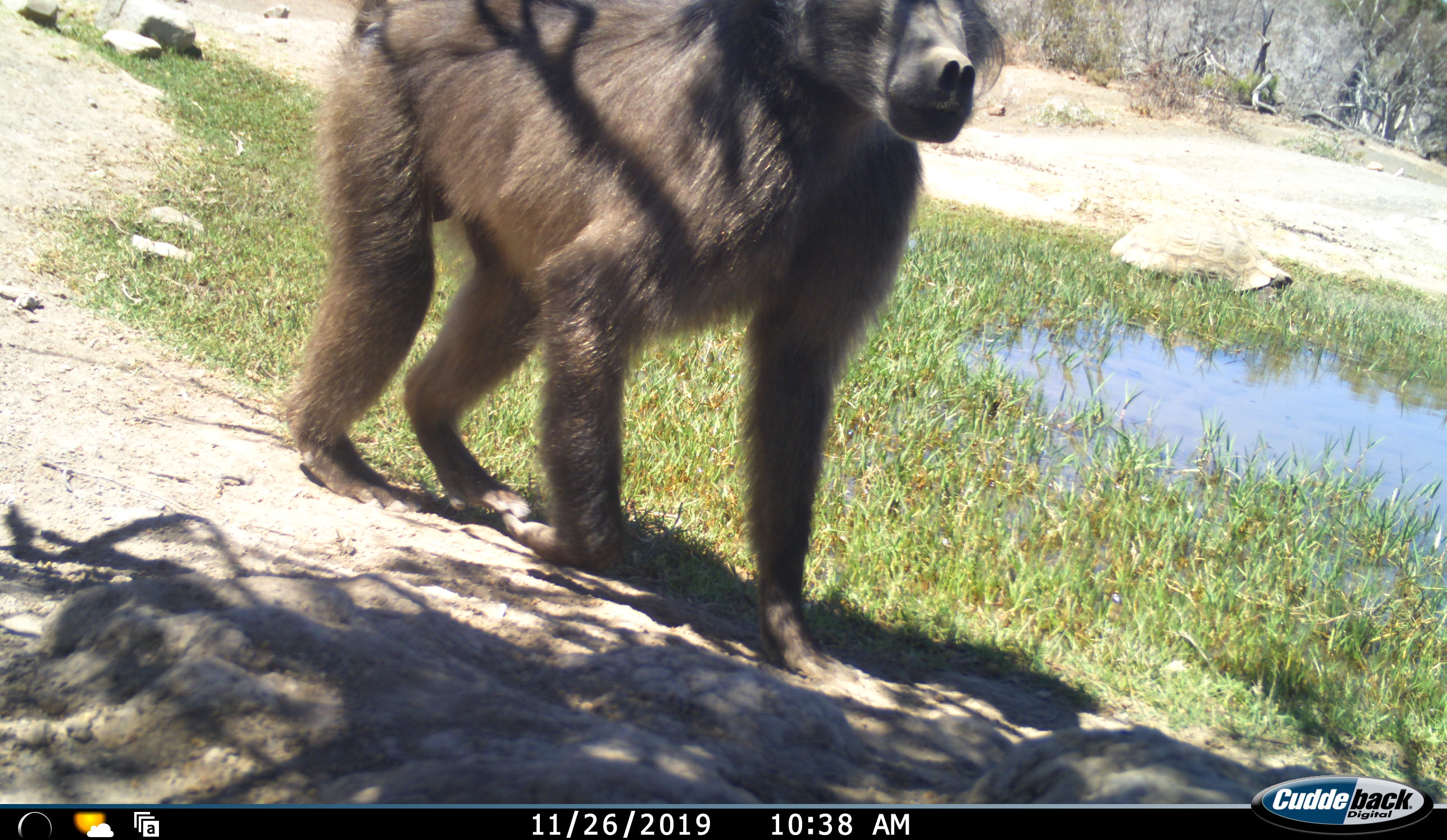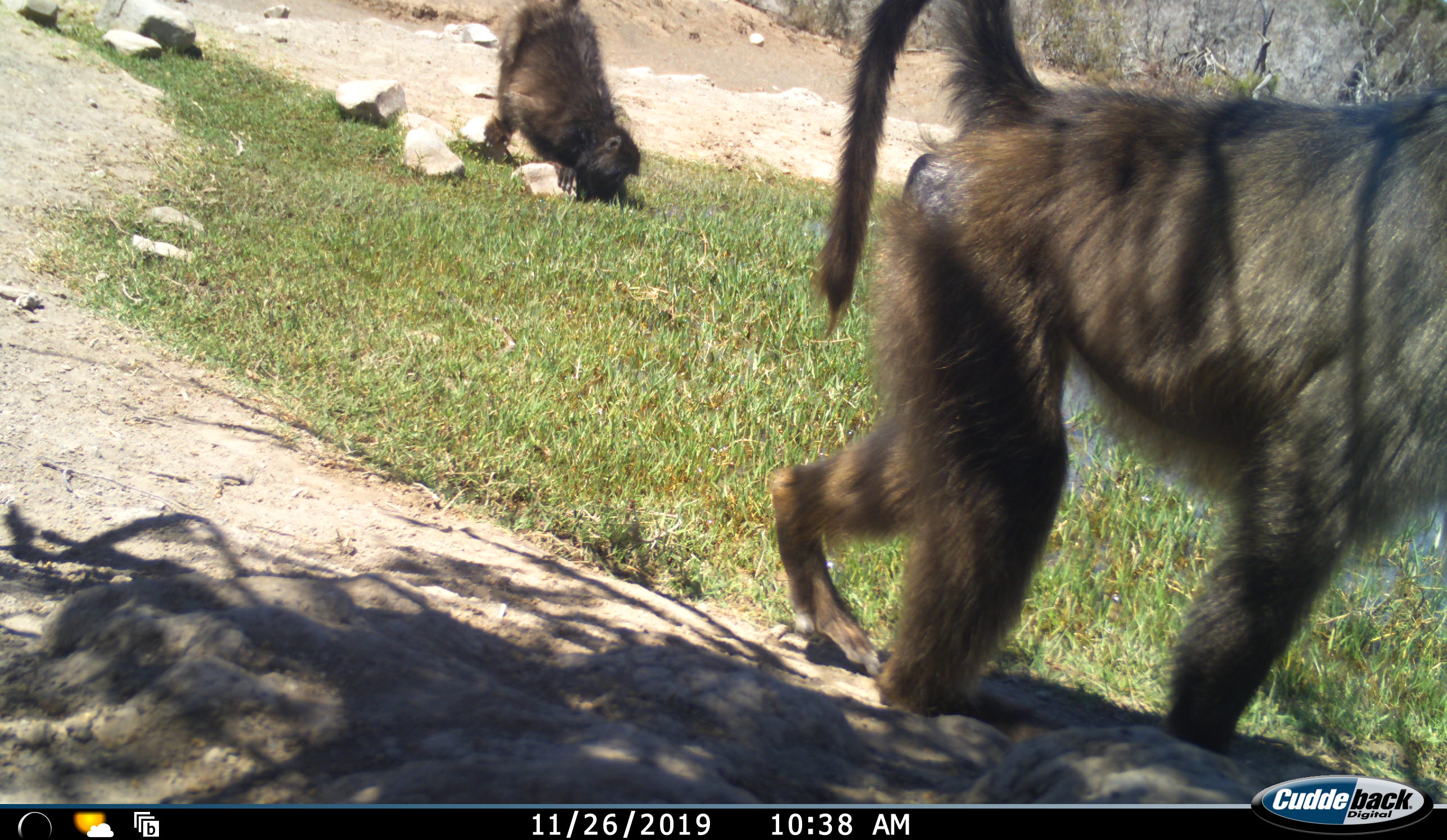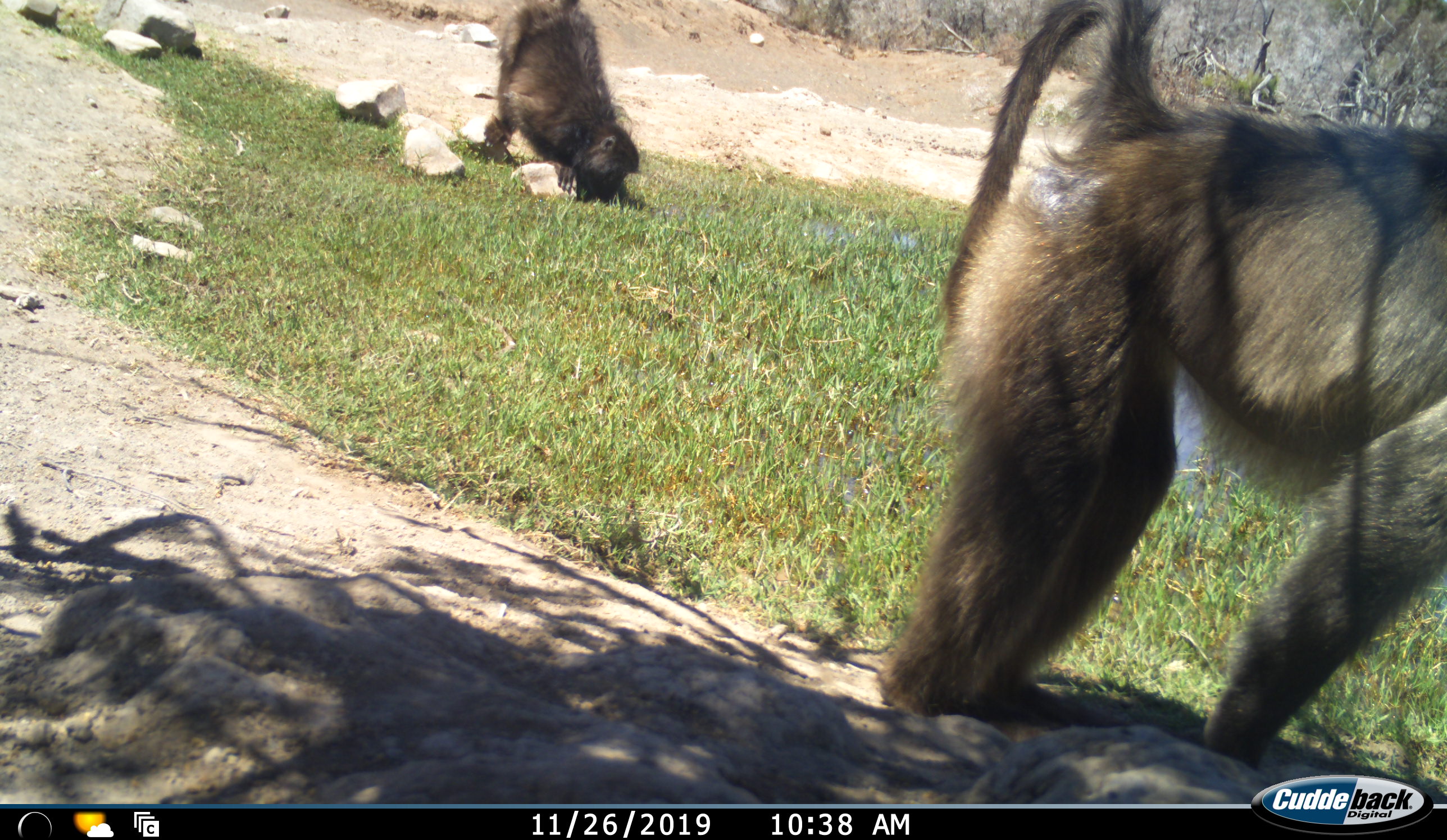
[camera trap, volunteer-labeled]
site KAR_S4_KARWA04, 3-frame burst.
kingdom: Animalia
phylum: Chordata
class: Mammalia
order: Primates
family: Cercopithecidae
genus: Papio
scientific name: Papio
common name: baboon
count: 2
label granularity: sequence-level